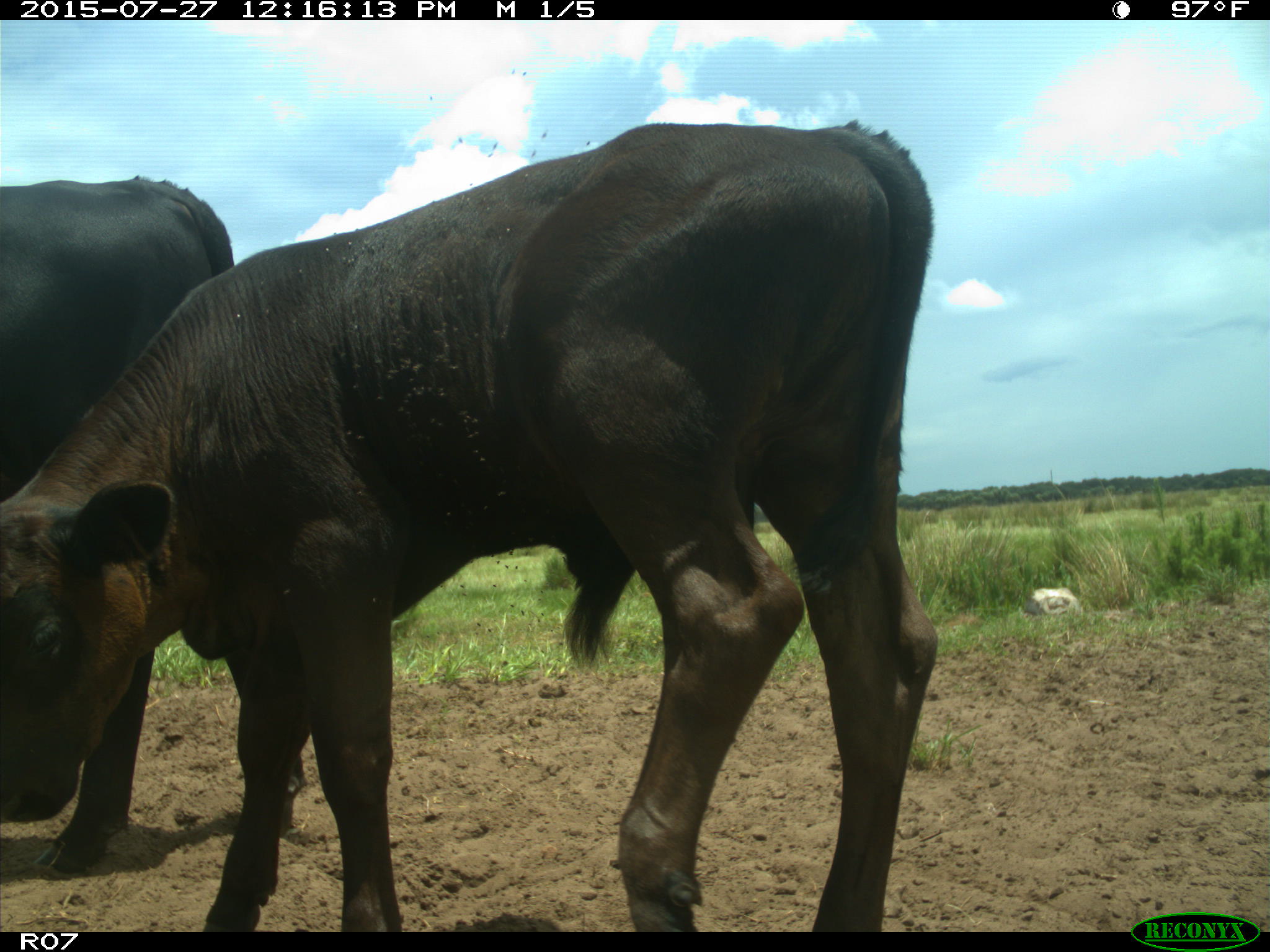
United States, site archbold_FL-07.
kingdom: Animalia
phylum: Chordata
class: Mammalia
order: Artiodactyla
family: Bovidae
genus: Bos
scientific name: Bos taurus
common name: domestic cow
Bos taurus (domestic cow).